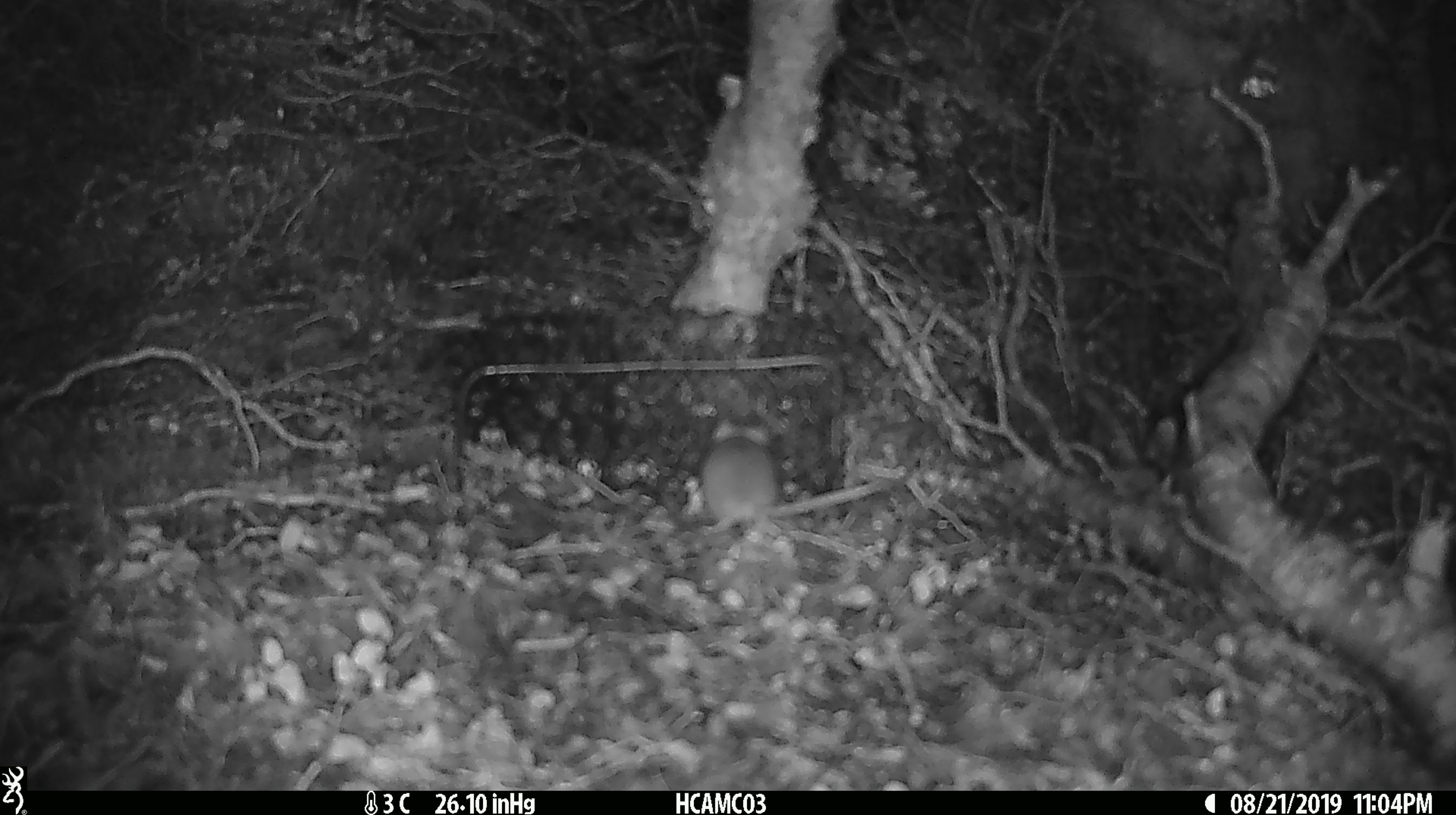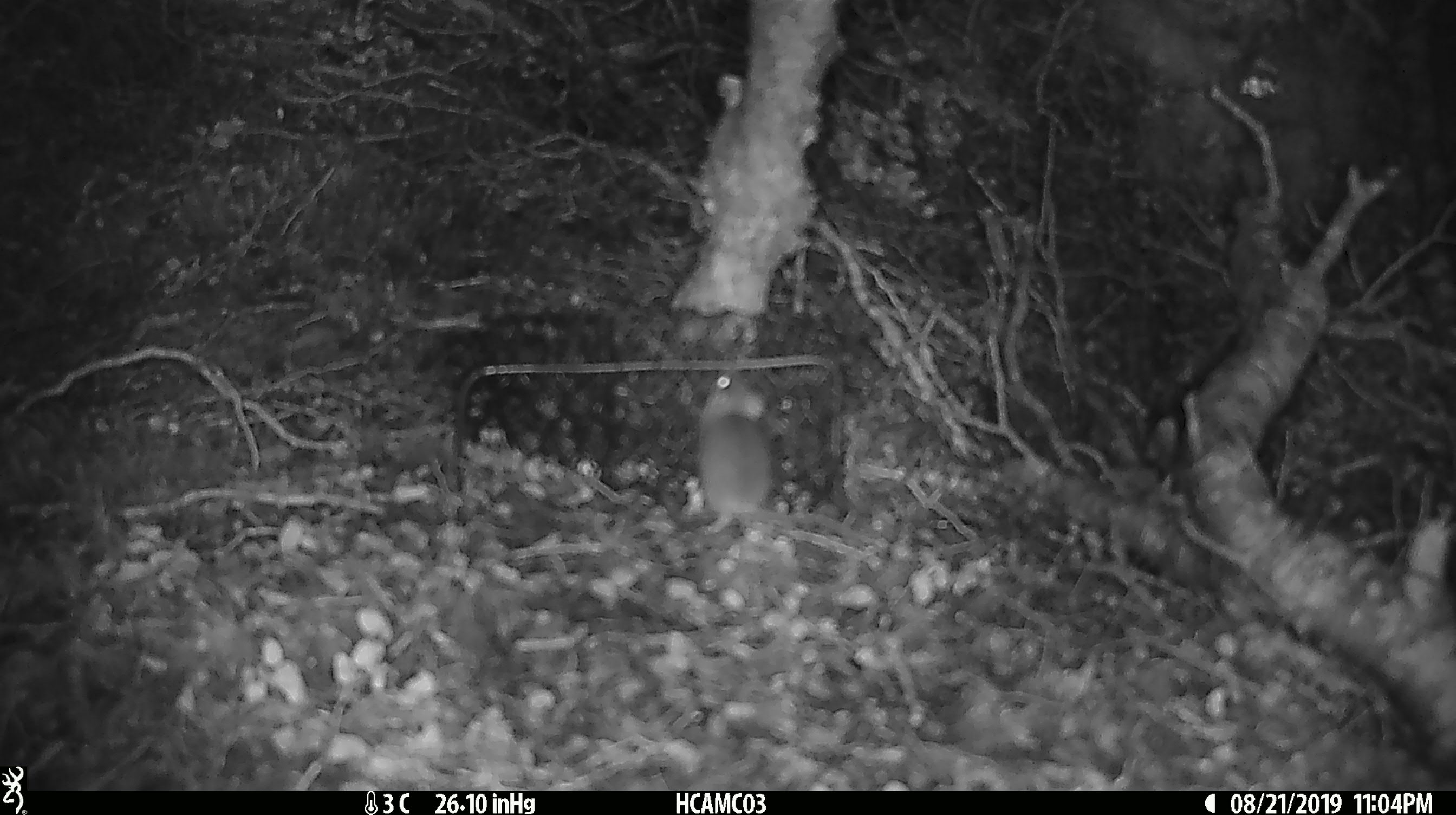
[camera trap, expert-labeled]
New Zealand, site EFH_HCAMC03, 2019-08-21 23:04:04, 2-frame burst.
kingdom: Animalia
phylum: Chordata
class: Mammalia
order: Rodentia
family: Muridae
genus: Mus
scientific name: Mus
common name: mouse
Mouse (Mus).